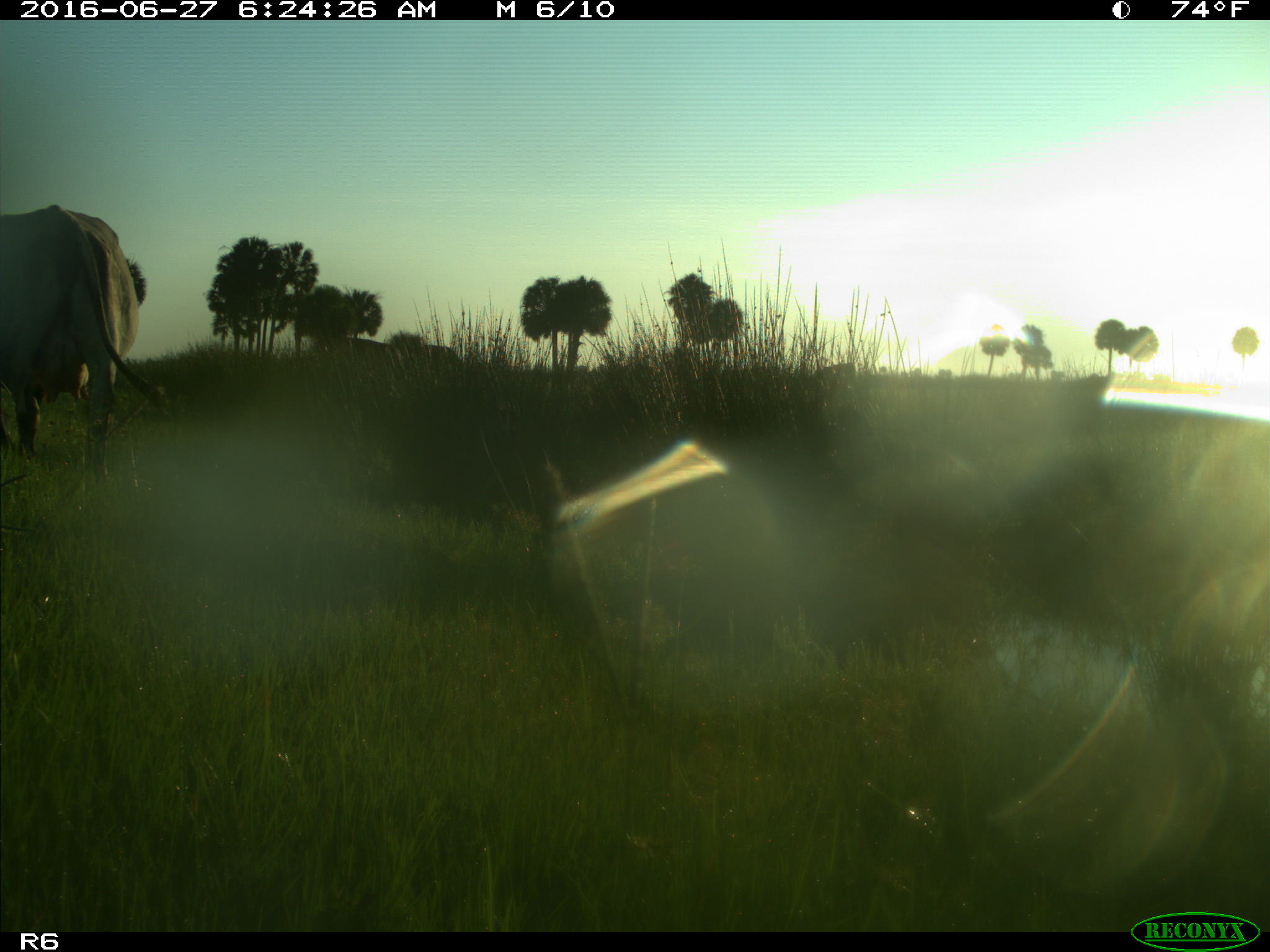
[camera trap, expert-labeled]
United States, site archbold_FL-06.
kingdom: Animalia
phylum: Chordata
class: Mammalia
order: Artiodactyla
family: Bovidae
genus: Bos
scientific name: Bos taurus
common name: domestic cow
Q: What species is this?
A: Bos taurus (domestic cow).